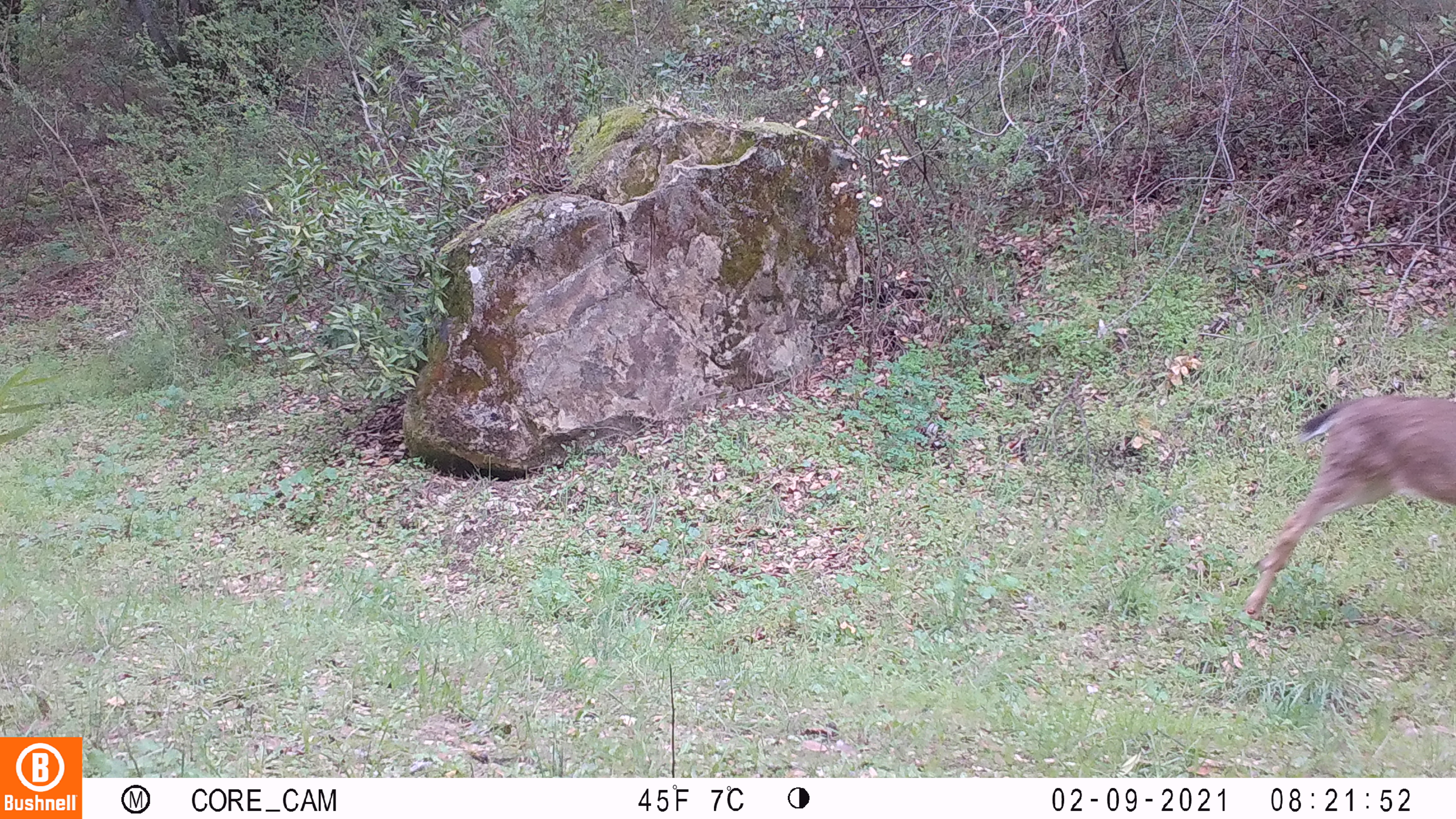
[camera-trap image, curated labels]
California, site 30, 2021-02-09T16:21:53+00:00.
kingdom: Animalia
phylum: Chordata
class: Mammalia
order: Artiodactyla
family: Cervidae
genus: Odocoileus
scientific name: Odocoileus hemionus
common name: mule deer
Mule deer (Odocoileus hemionus).